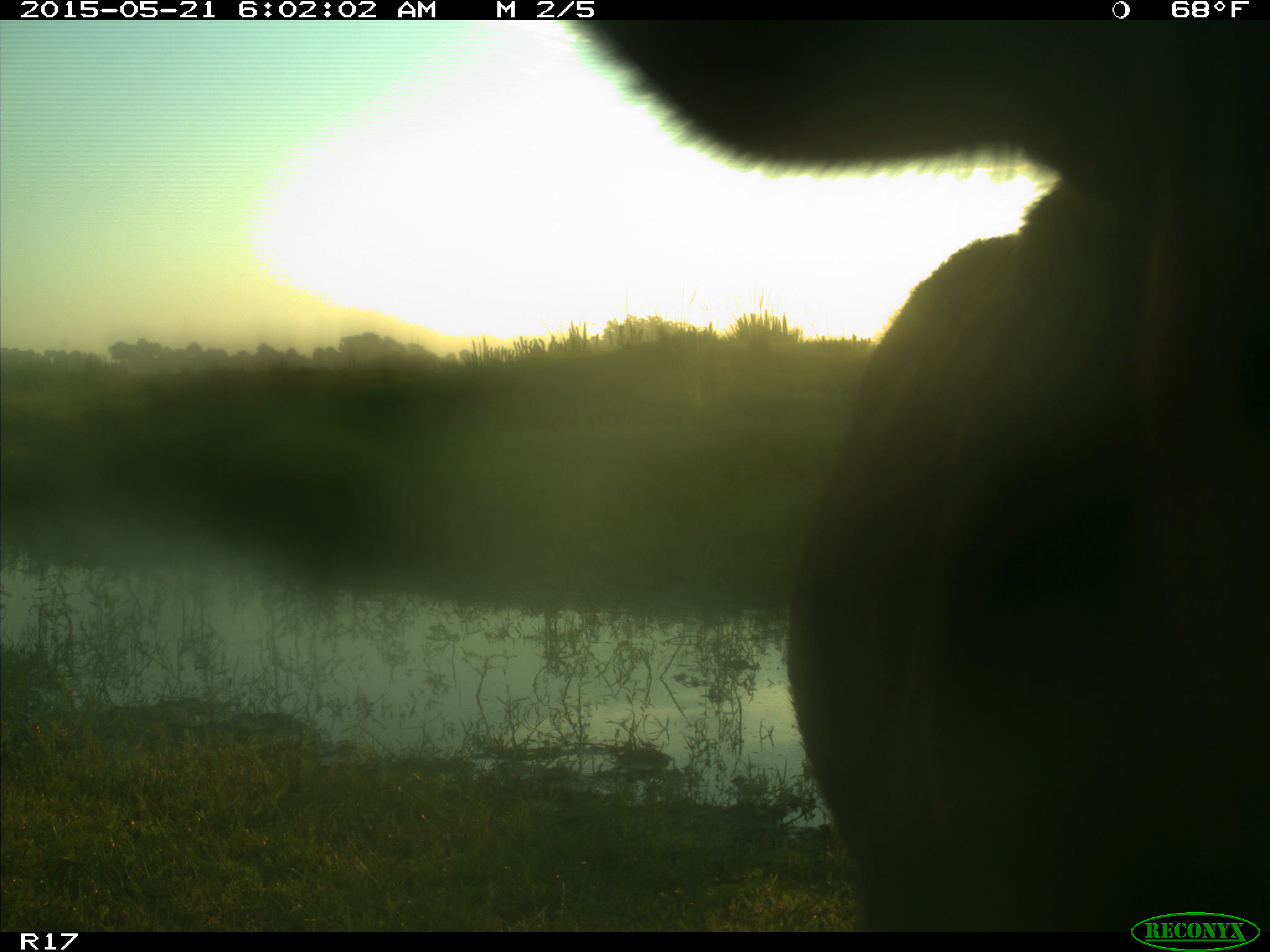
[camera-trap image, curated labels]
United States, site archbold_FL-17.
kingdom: Animalia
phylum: Chordata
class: Mammalia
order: Artiodactyla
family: Bovidae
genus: Bos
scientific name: Bos taurus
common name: domestic cow